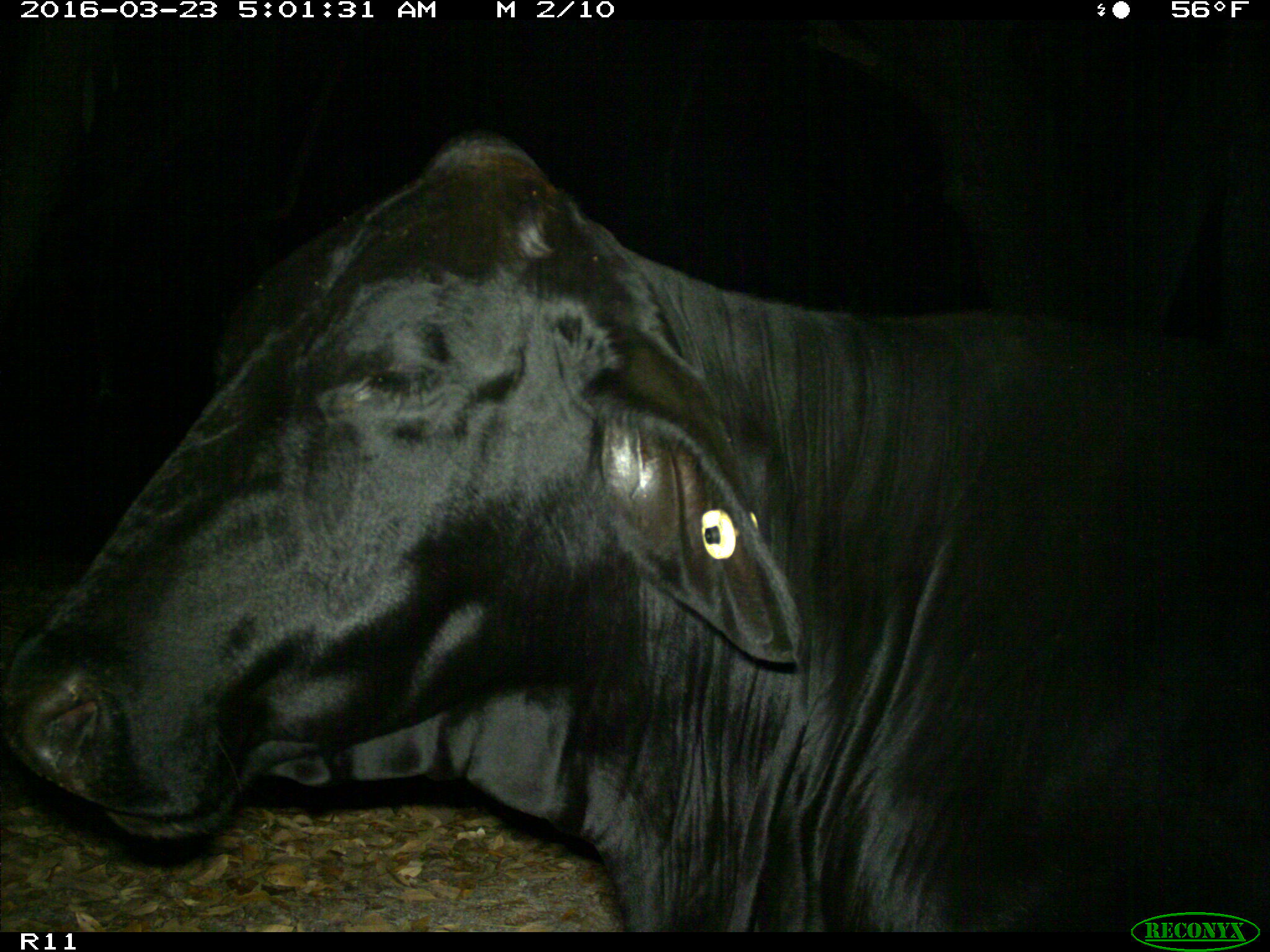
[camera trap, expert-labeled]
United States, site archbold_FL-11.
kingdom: Animalia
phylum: Chordata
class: Mammalia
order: Artiodactyla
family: Bovidae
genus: Bos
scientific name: Bos taurus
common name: domestic cow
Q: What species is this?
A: Bos taurus (domestic cow).